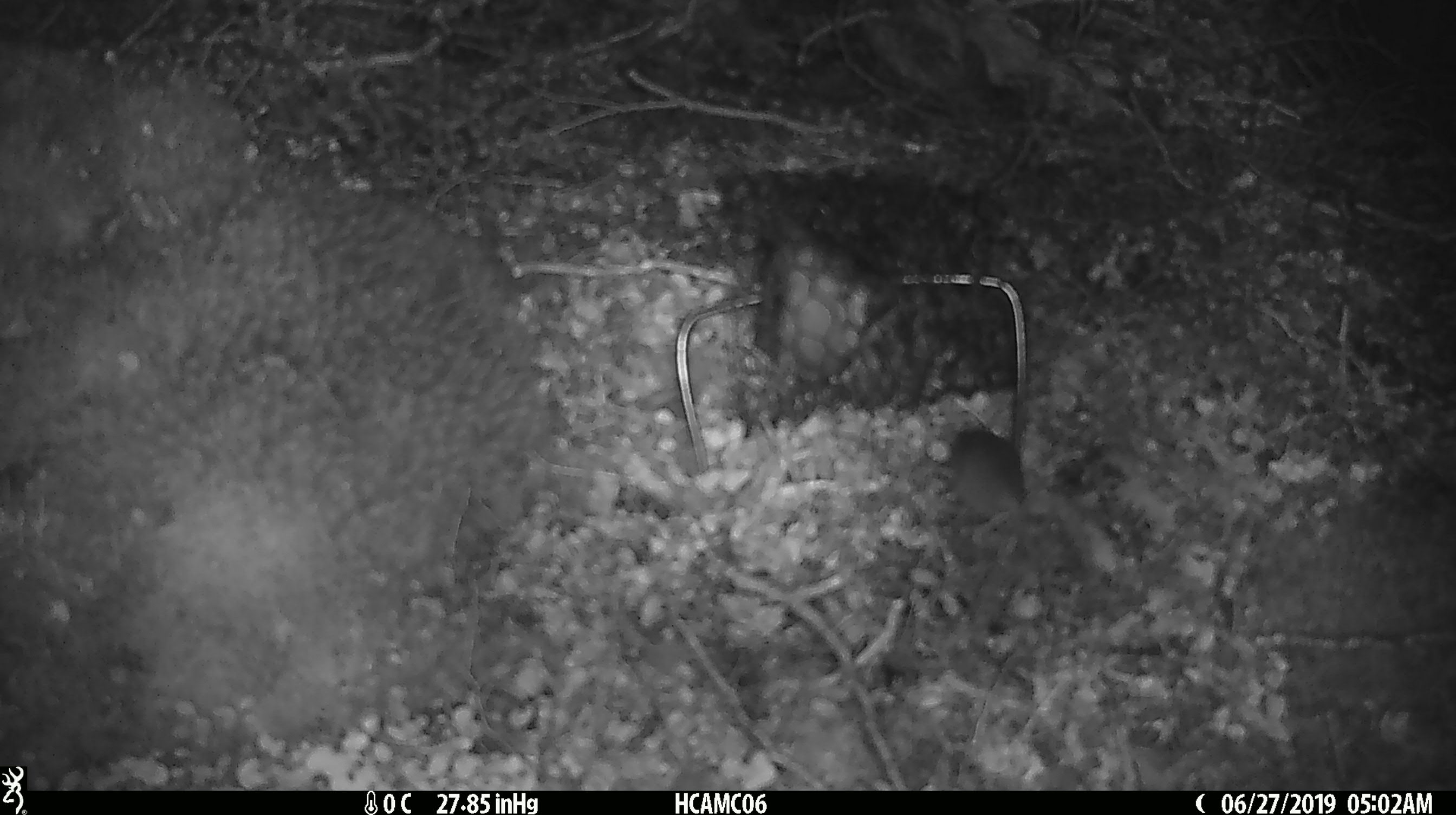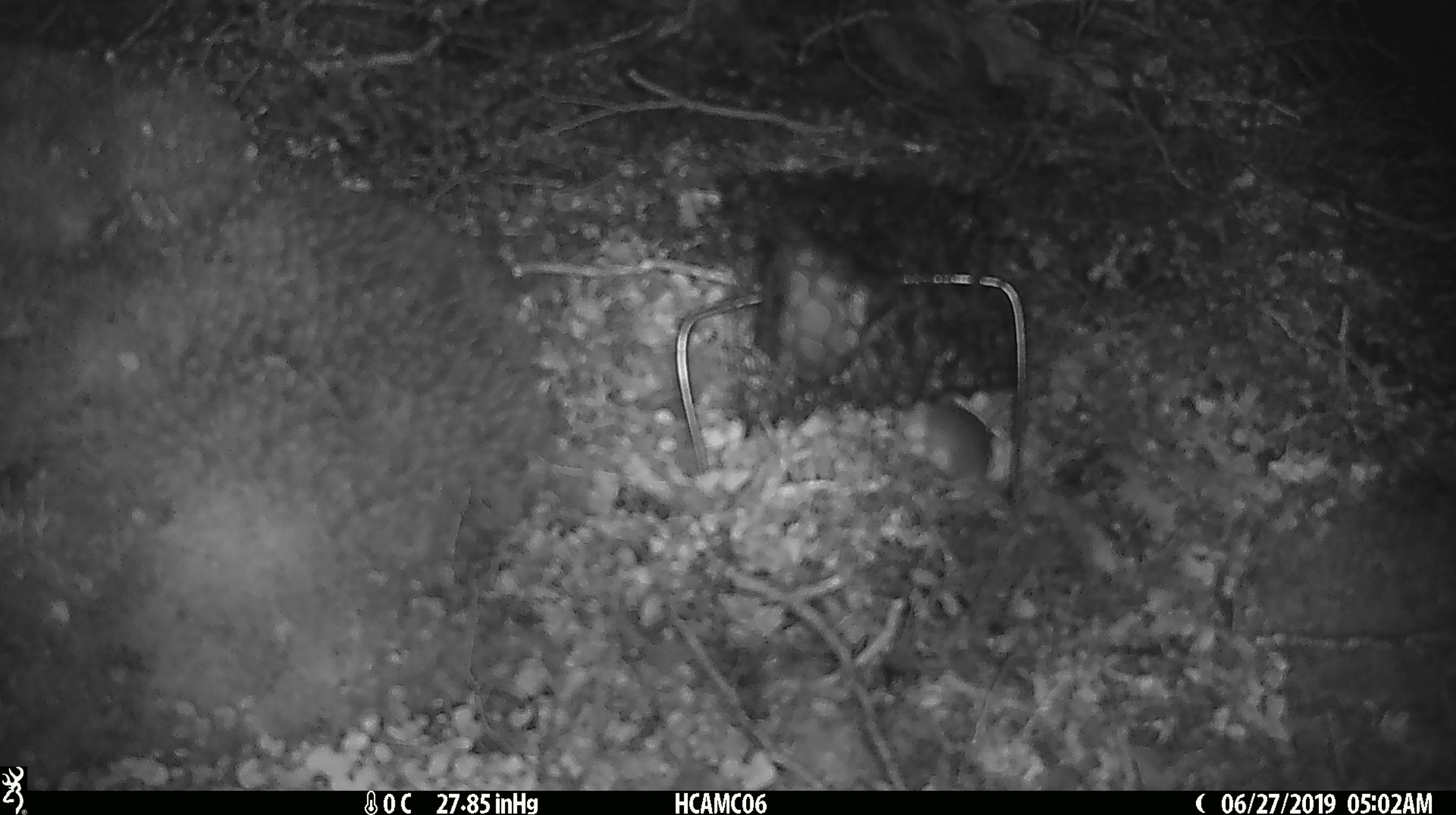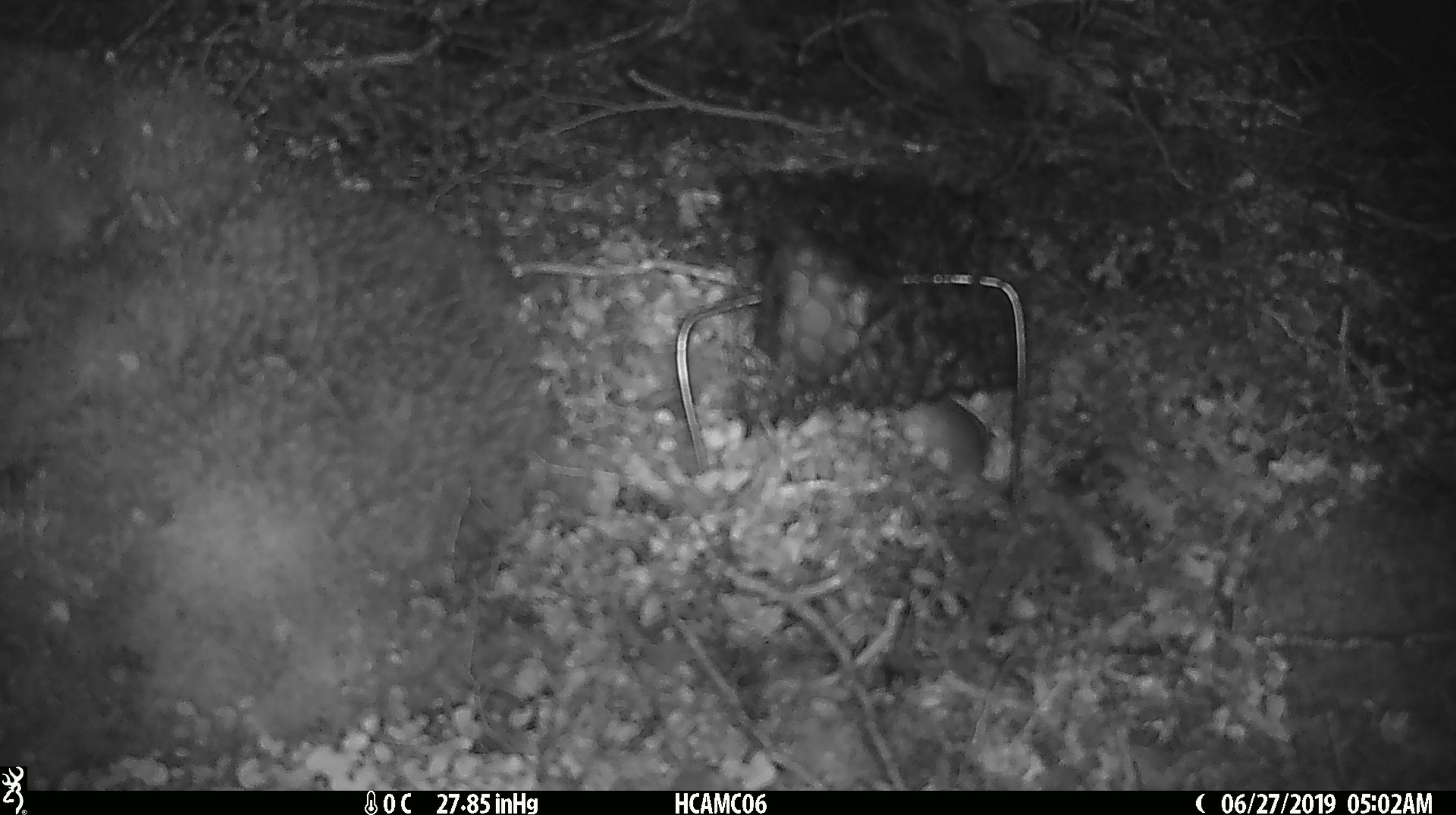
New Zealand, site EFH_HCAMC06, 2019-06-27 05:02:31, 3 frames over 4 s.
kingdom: Animalia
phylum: Chordata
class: Mammalia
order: Rodentia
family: Muridae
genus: Mus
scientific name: Mus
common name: mouse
Mouse (Mus).